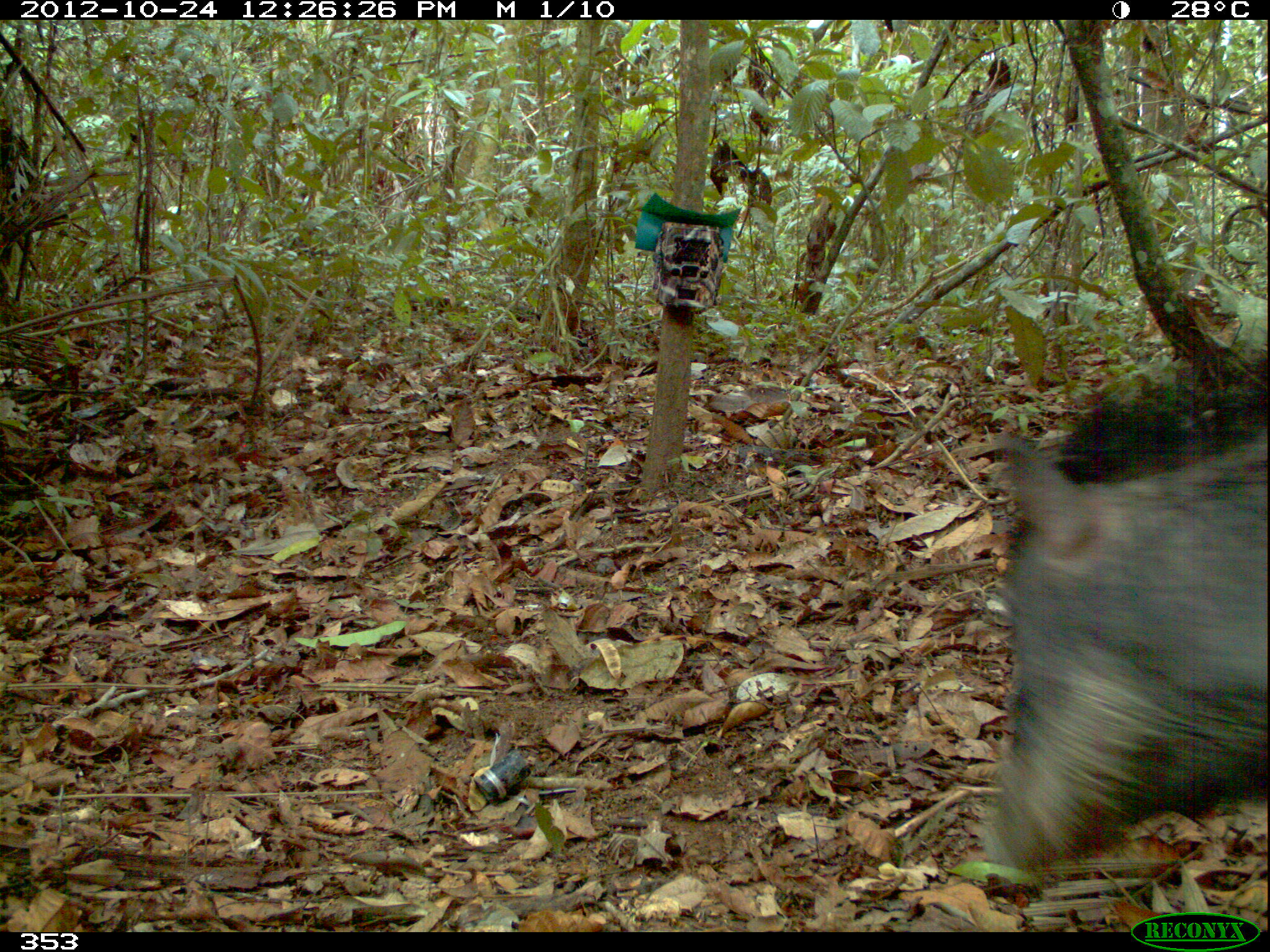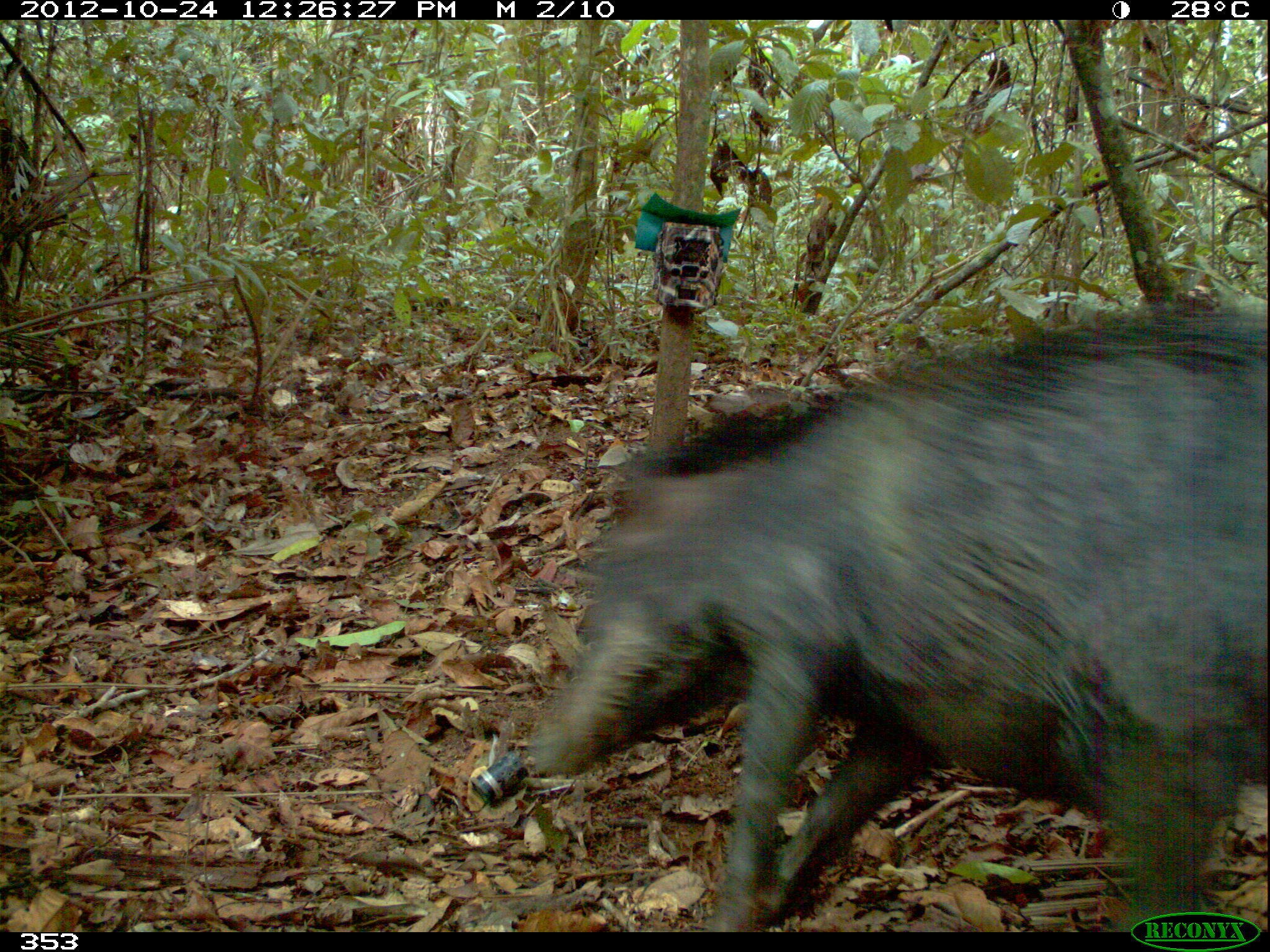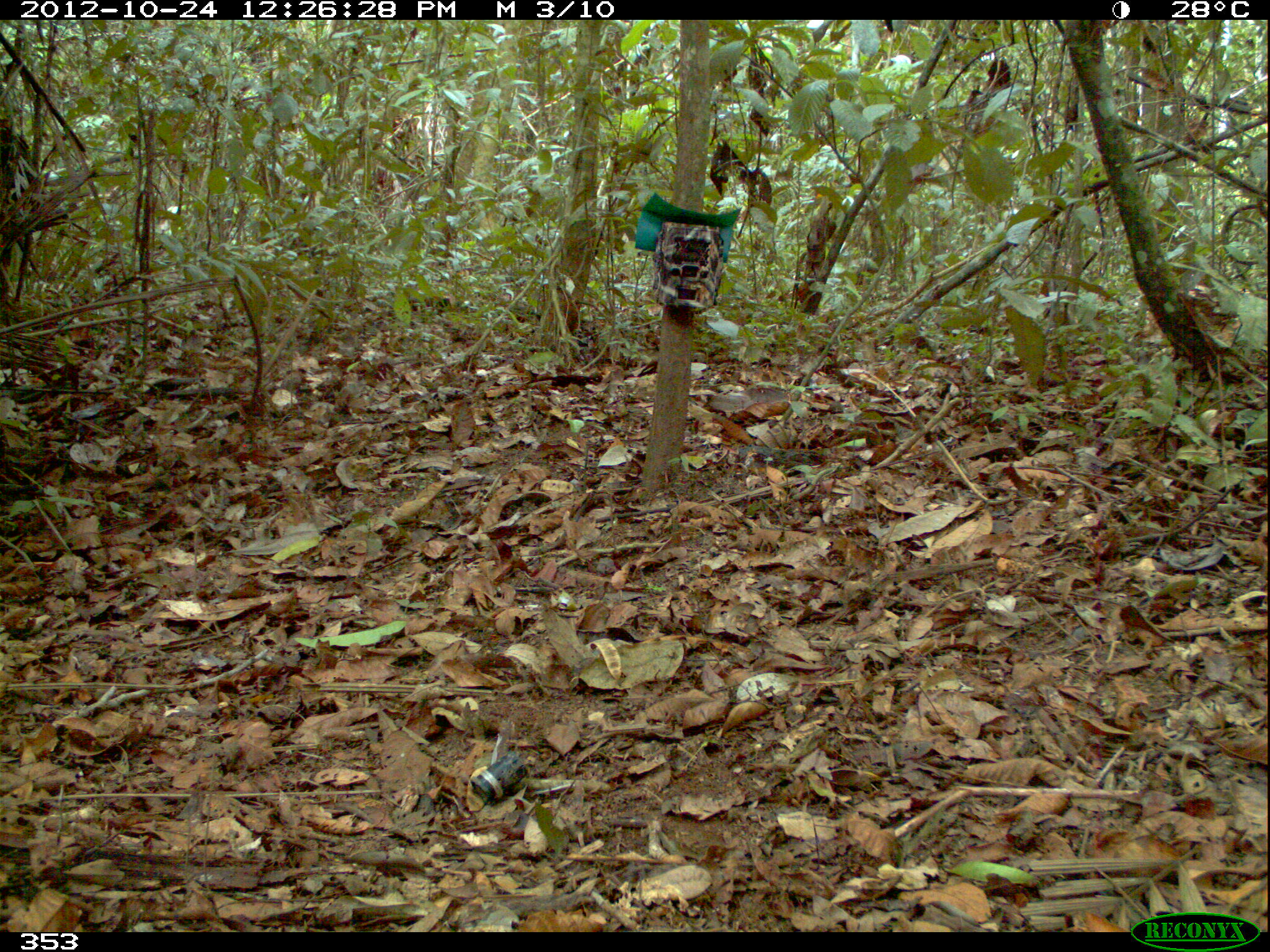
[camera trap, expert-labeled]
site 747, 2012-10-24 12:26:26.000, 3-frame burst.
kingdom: Animalia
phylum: Chordata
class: Mammalia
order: Artiodactyla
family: Tayassuidae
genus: Tayassu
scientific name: Tayassu pecari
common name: white-lipped peccary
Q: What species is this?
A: Tayassu pecari (white-lipped peccary).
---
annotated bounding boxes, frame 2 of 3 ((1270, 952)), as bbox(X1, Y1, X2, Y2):
tayassu pecari: bbox(527, 301, 1266, 932)